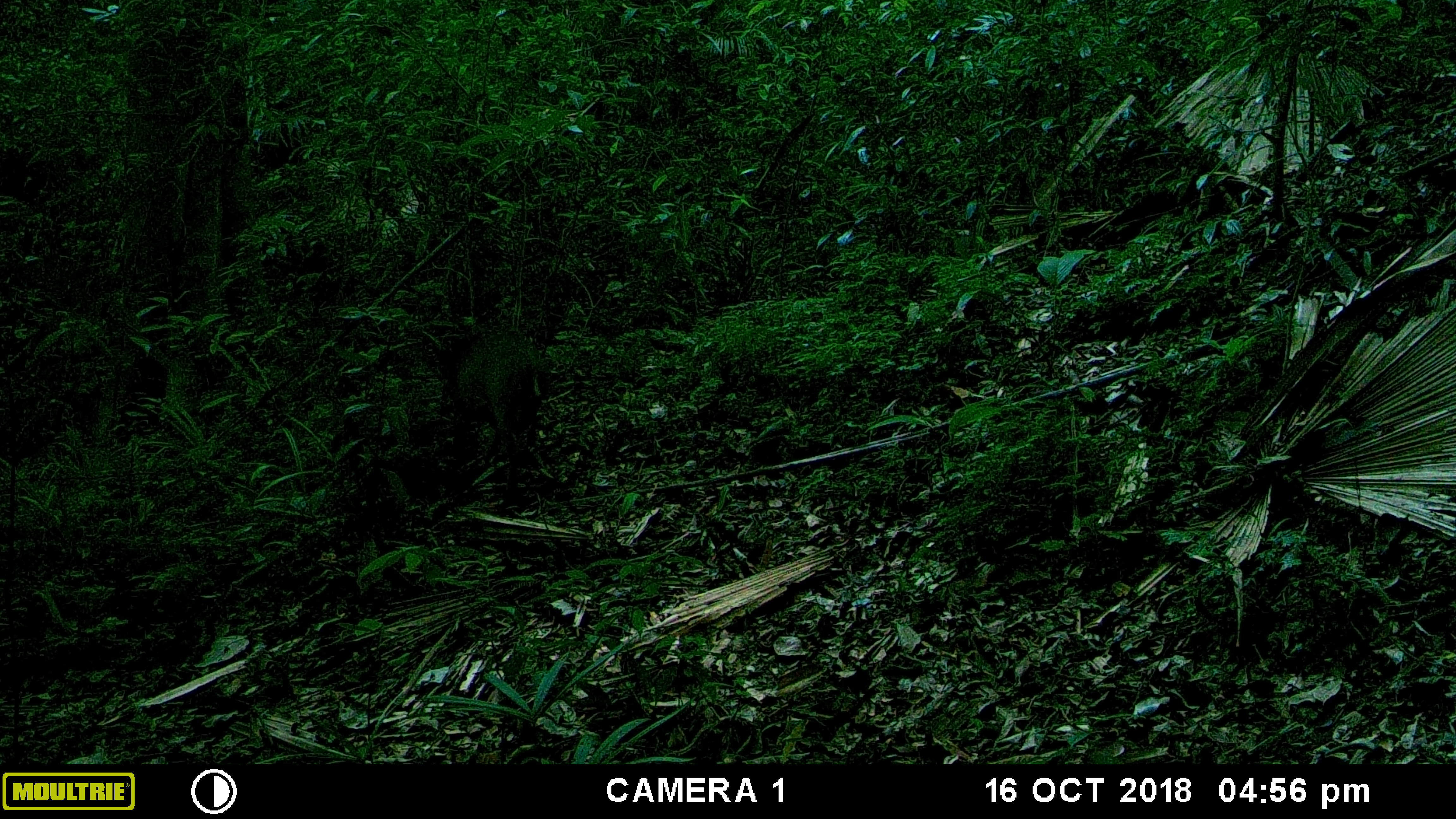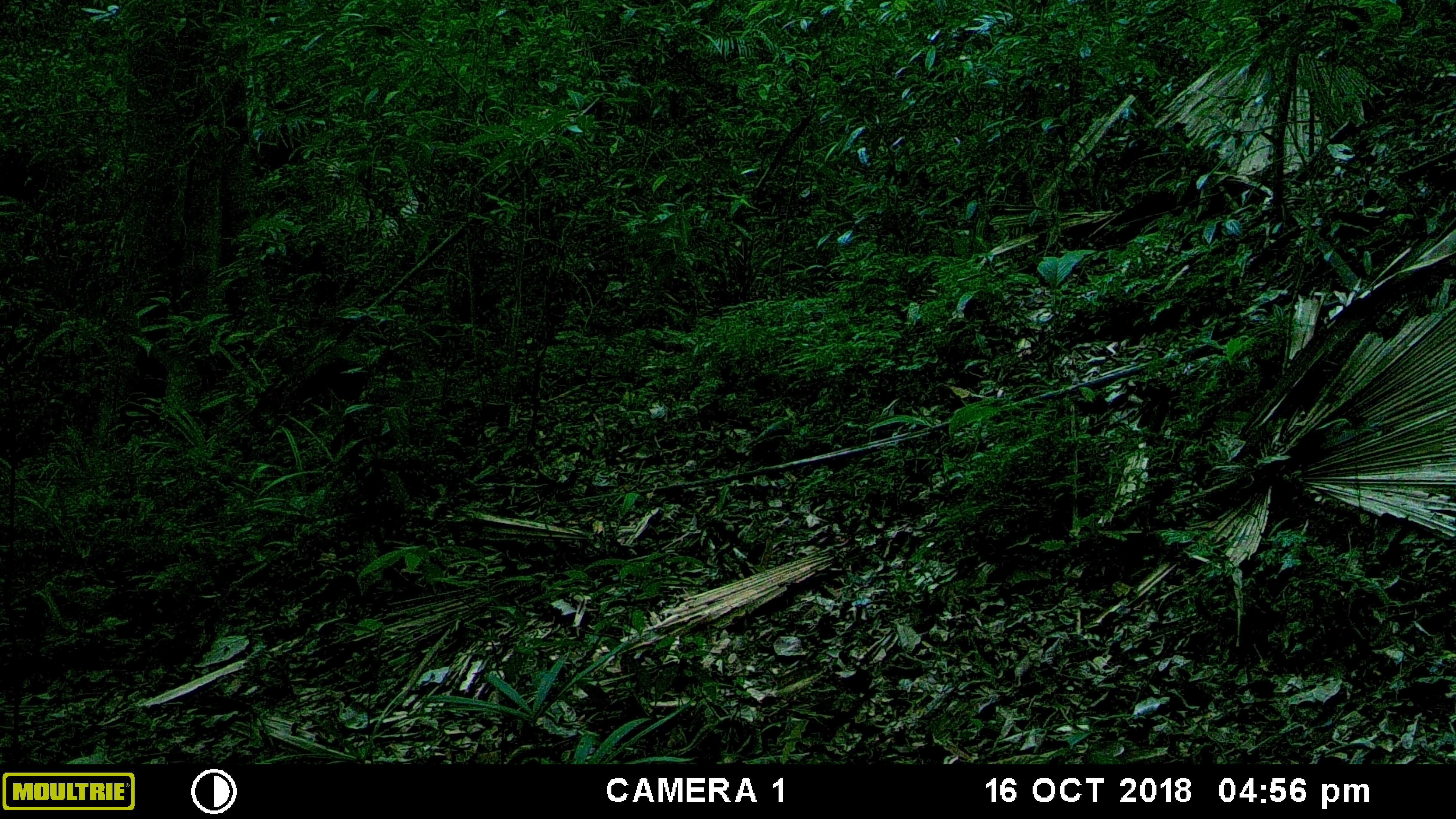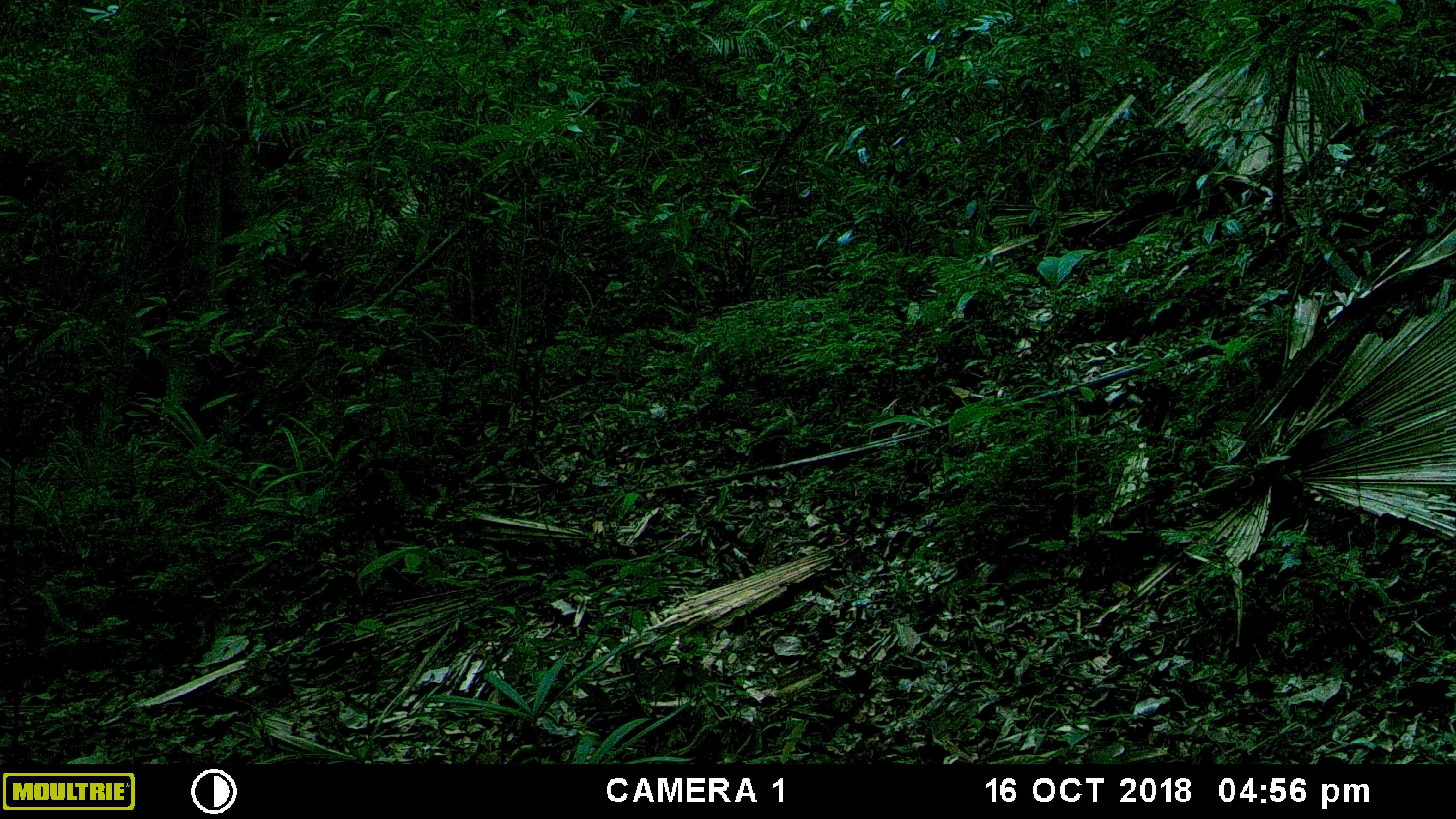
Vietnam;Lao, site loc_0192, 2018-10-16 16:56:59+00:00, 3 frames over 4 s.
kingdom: Animalia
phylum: Chordata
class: Mammalia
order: Artiodactyla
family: Suidae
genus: Sus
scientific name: Sus scrofa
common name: eurasian wild pig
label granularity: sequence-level